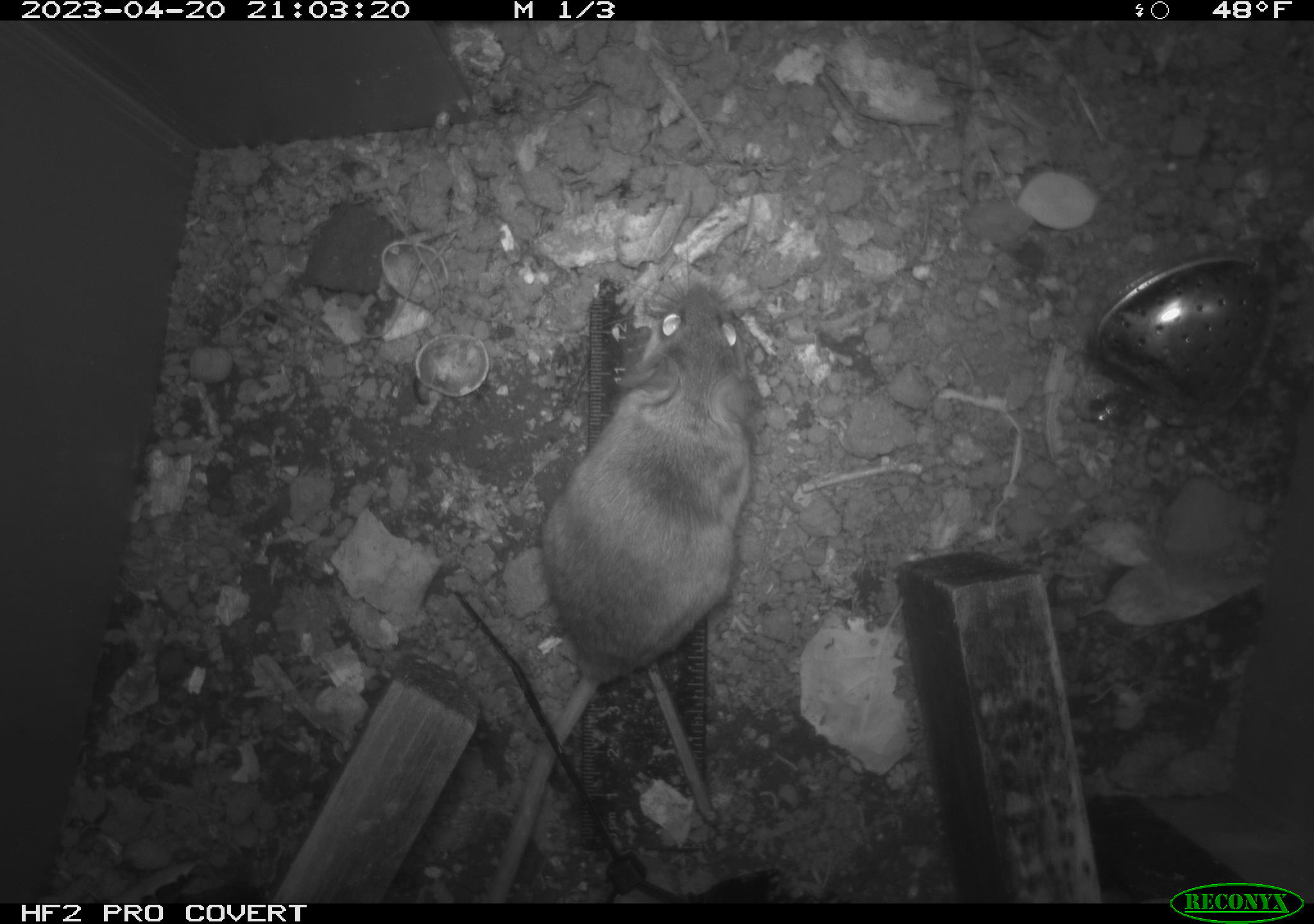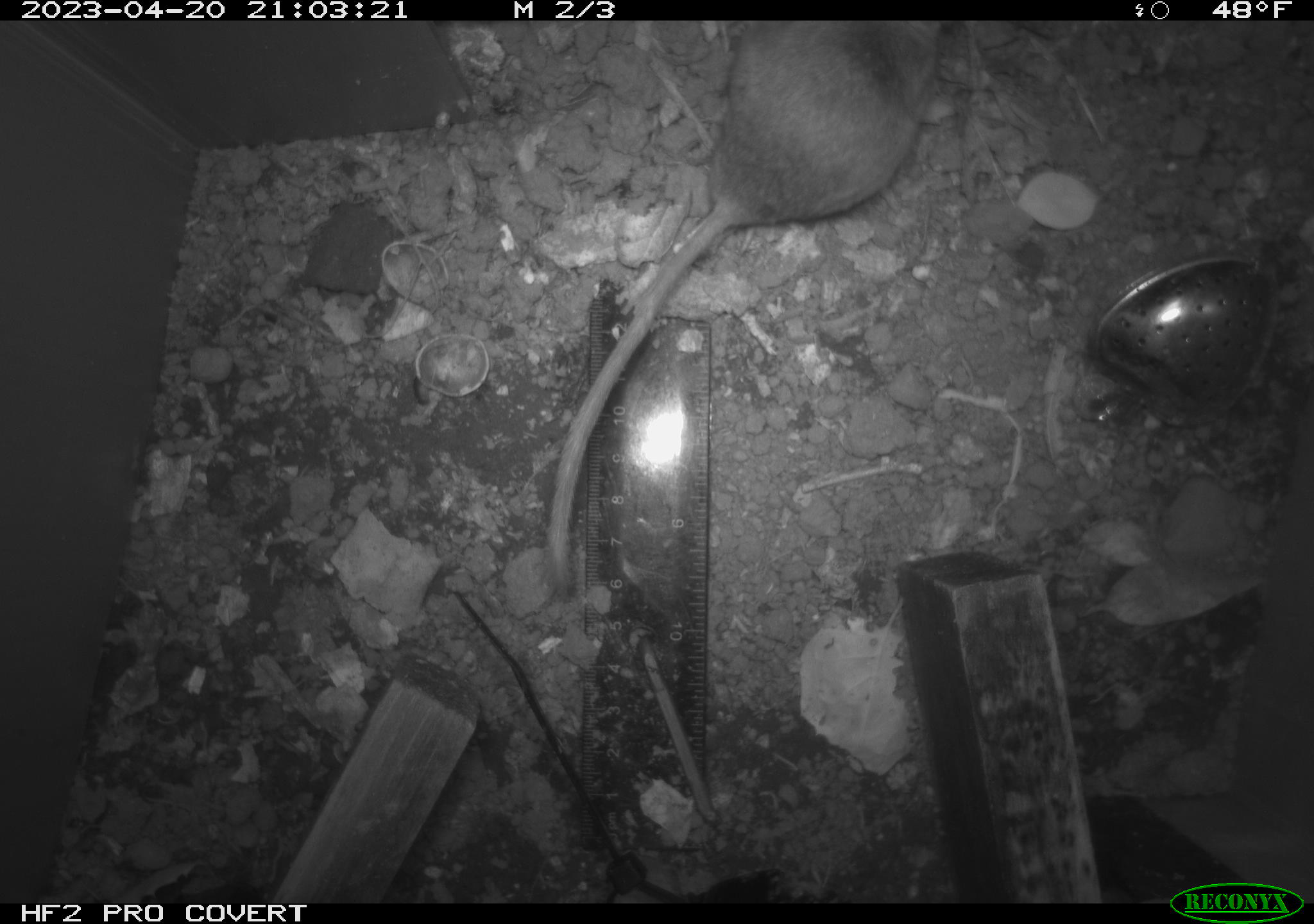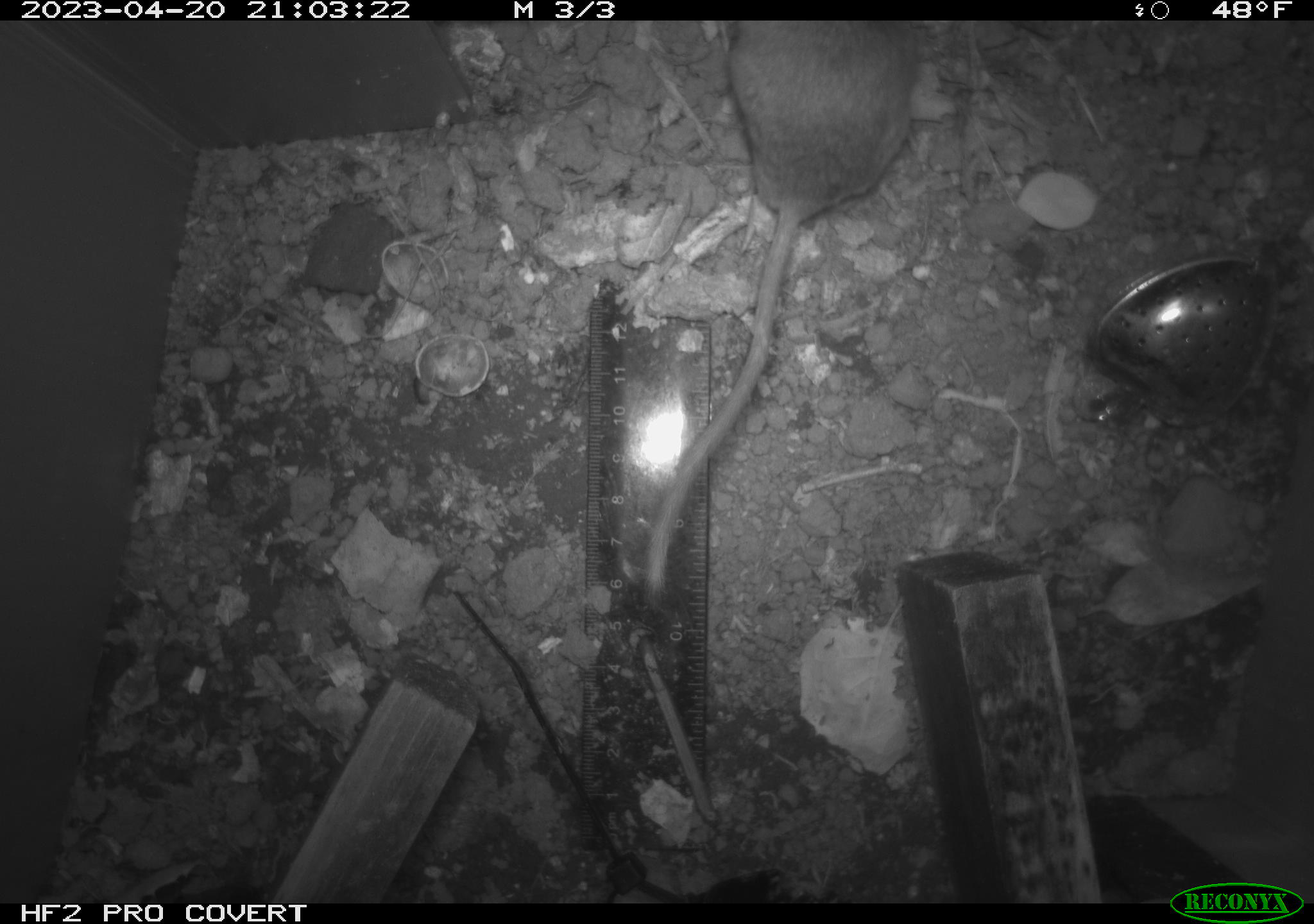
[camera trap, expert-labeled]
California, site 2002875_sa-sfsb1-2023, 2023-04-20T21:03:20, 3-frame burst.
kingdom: Animalia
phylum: Chordata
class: Mammalia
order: Rodentia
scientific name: Rodentia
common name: mouse species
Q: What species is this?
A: Mouse species (Rodentia).